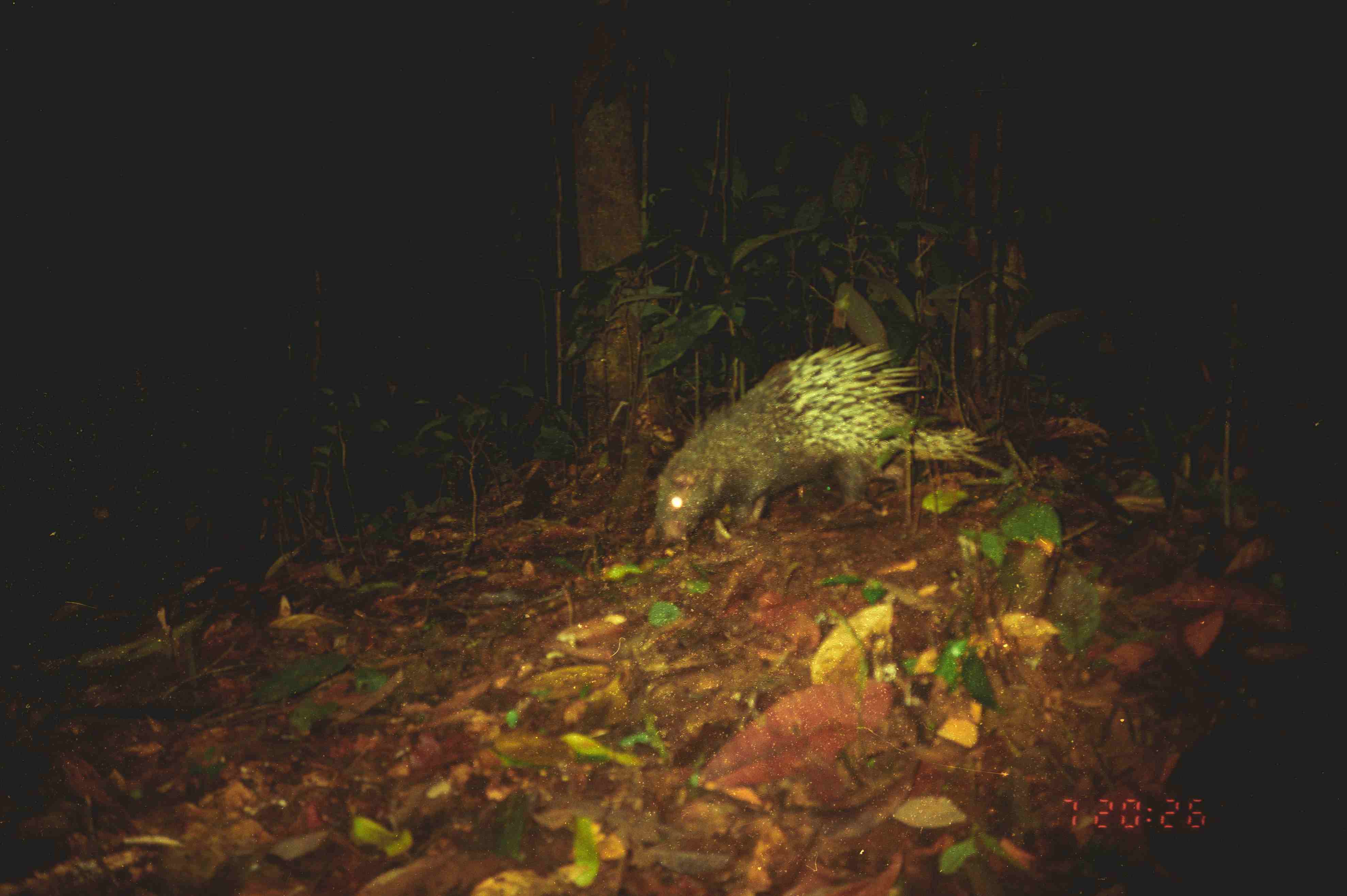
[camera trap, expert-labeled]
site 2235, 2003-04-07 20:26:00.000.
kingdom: Animalia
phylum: Chordata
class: Mammalia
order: Rodentia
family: Hystricidae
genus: Hystrix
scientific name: Hystrix brachyura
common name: east asian porcupine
Hystrix brachyura (east asian porcupine), count 1.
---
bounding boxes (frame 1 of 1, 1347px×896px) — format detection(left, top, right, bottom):
hystrix brachyura: detection(653, 343, 992, 546)